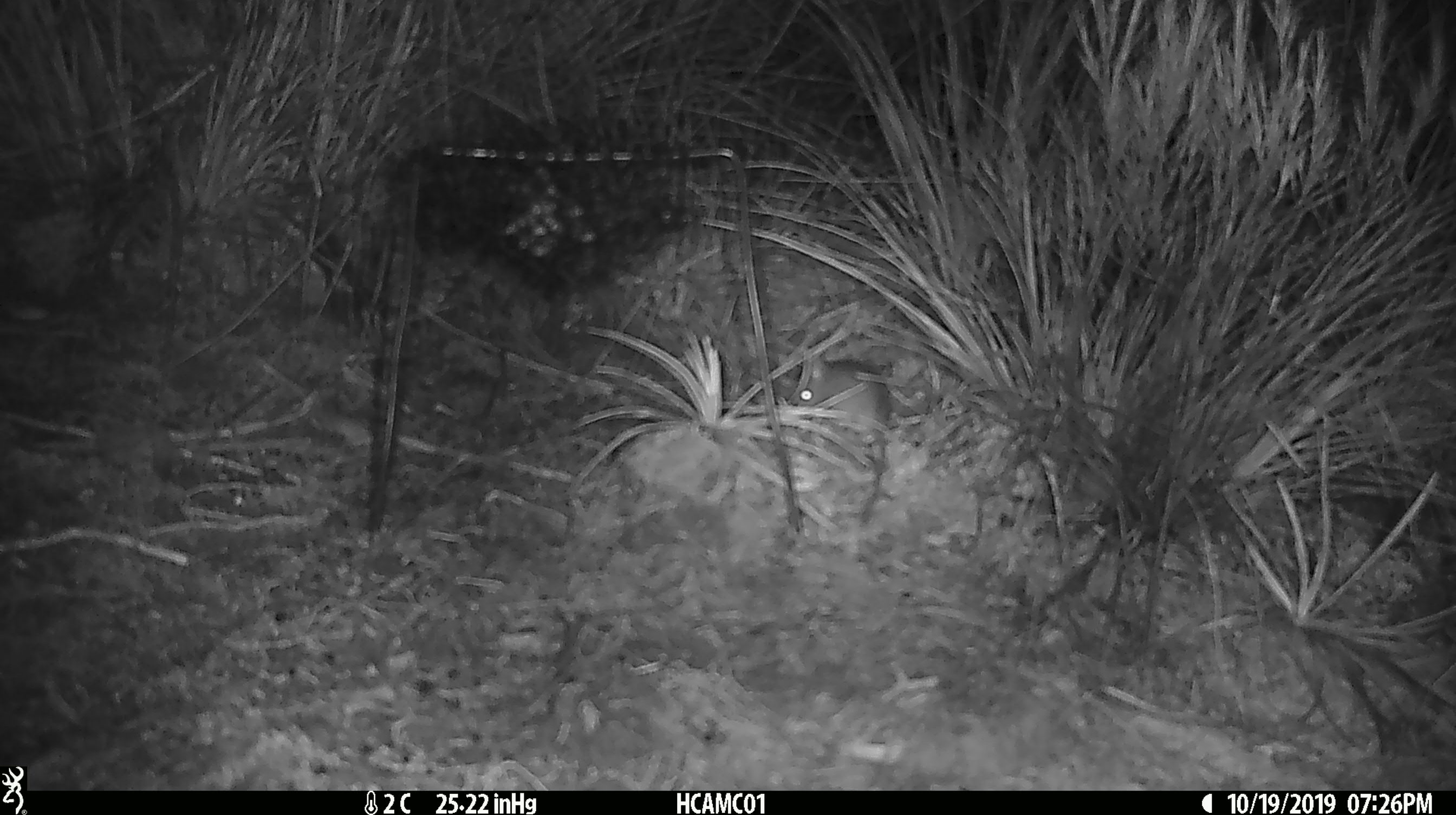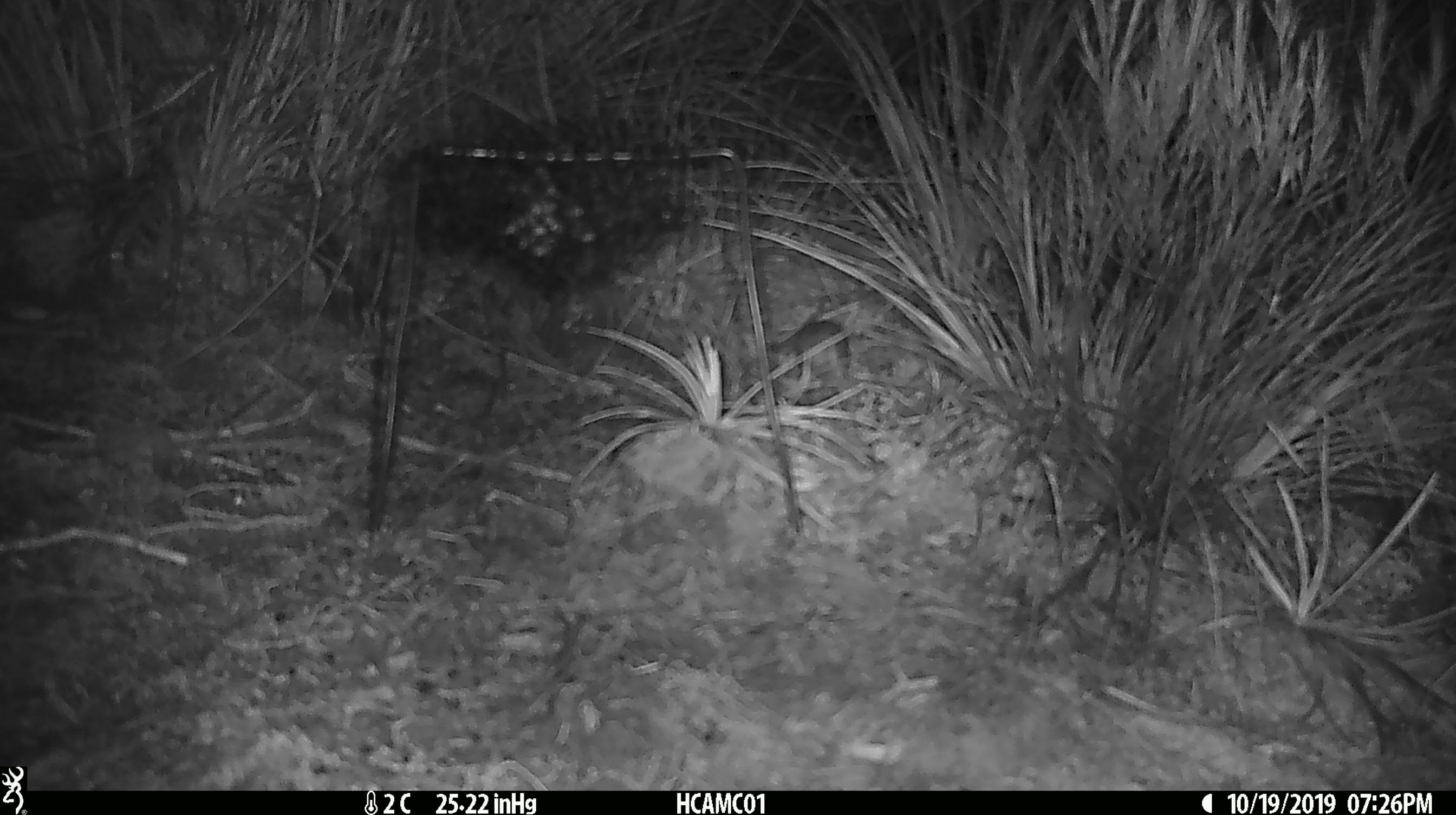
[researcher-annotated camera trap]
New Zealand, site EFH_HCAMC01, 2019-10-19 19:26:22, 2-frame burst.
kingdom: Animalia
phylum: Chordata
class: Mammalia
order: Rodentia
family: Muridae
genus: Mus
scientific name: Mus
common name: mouse